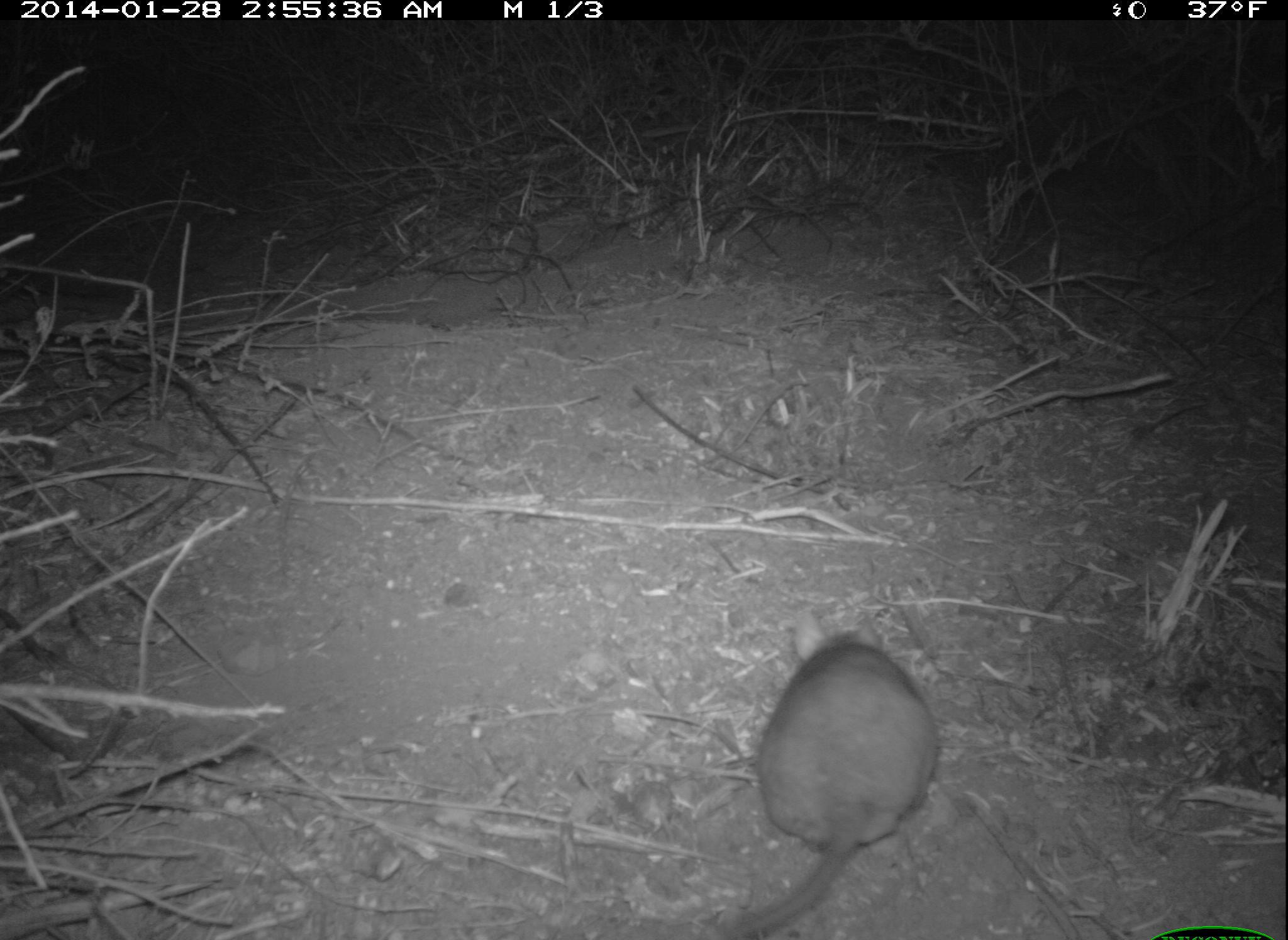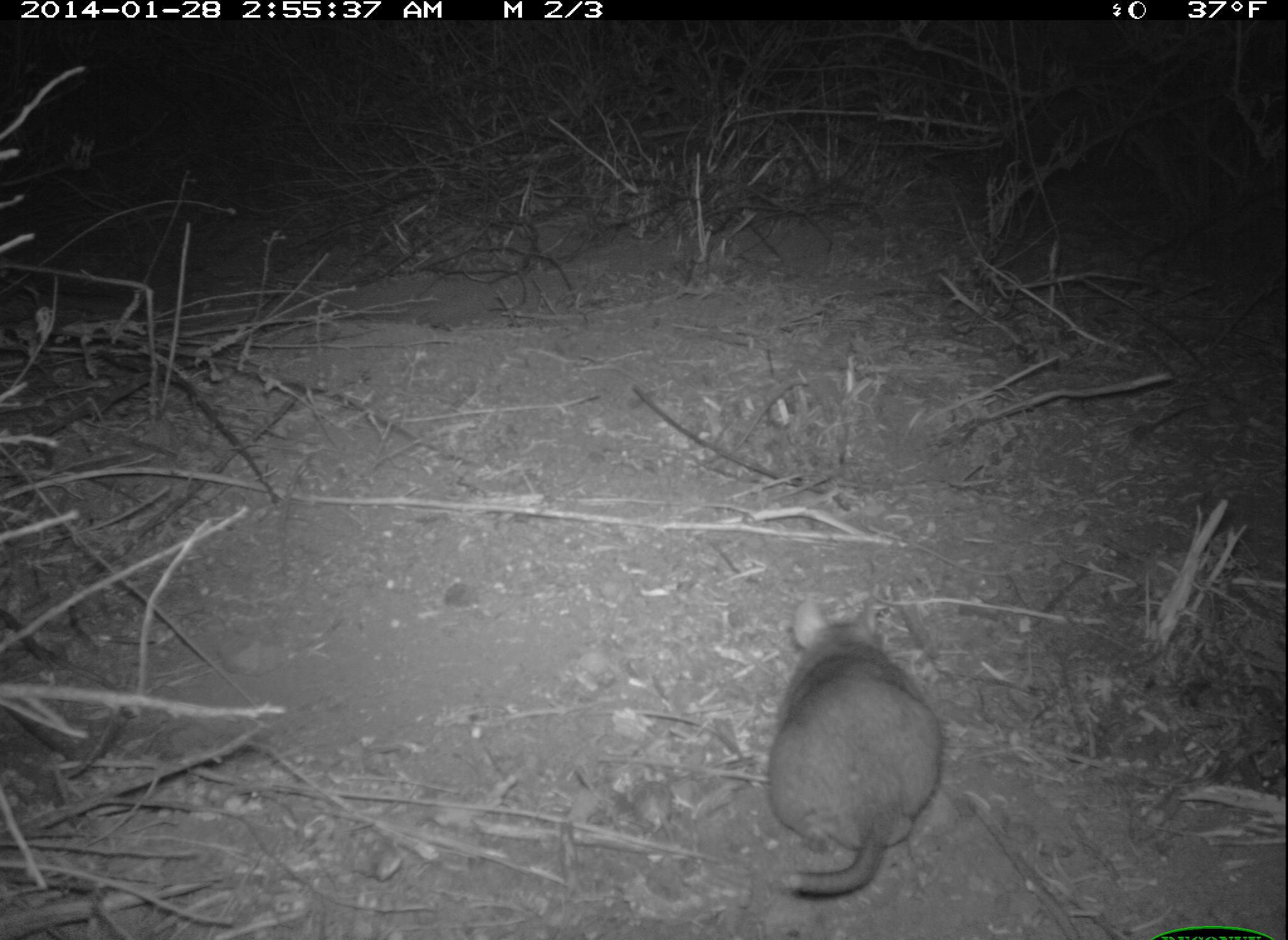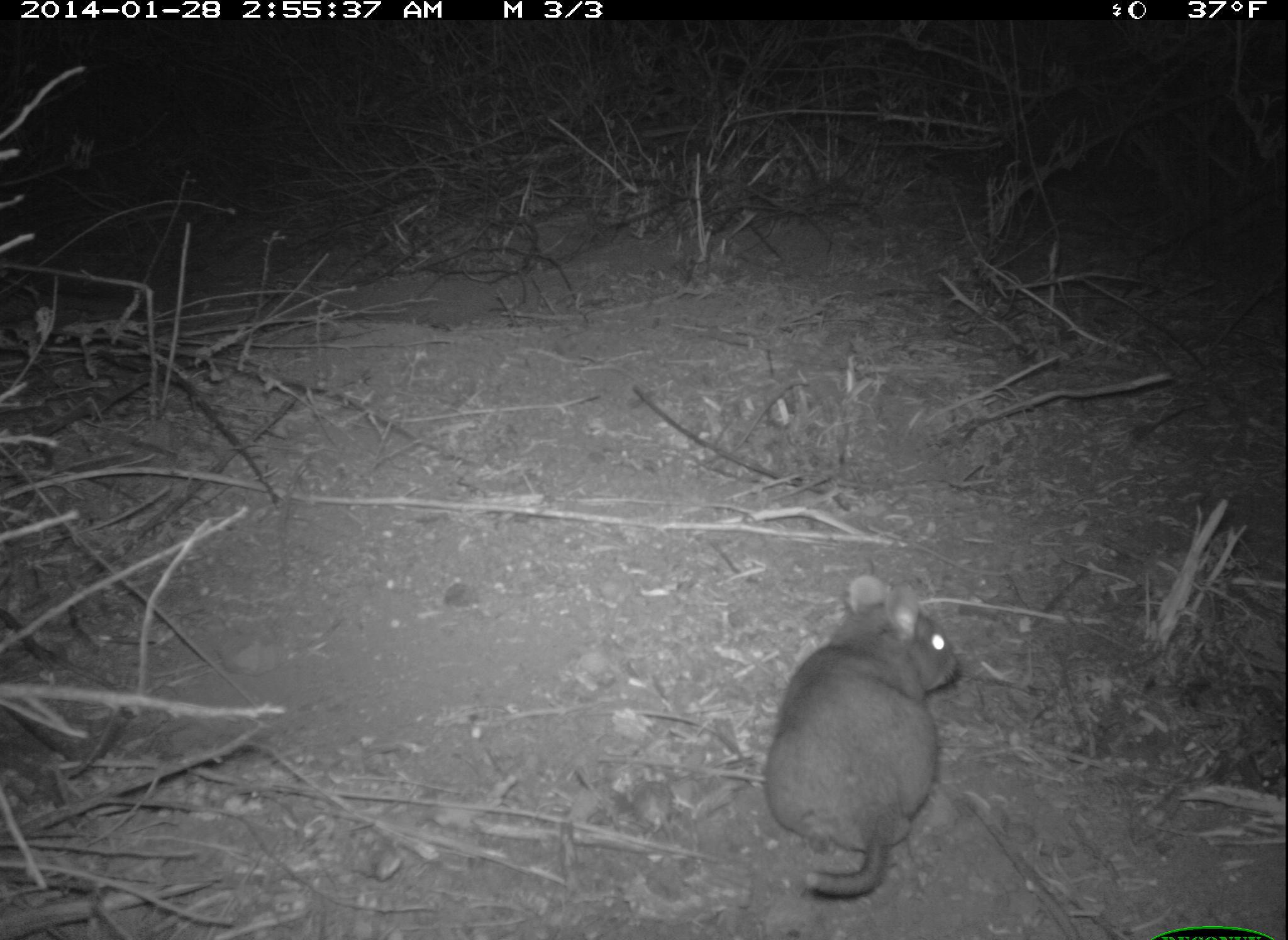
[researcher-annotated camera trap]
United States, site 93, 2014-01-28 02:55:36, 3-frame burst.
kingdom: Animalia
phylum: Chordata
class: Mammalia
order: Rodentia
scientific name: Rodentia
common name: rodent